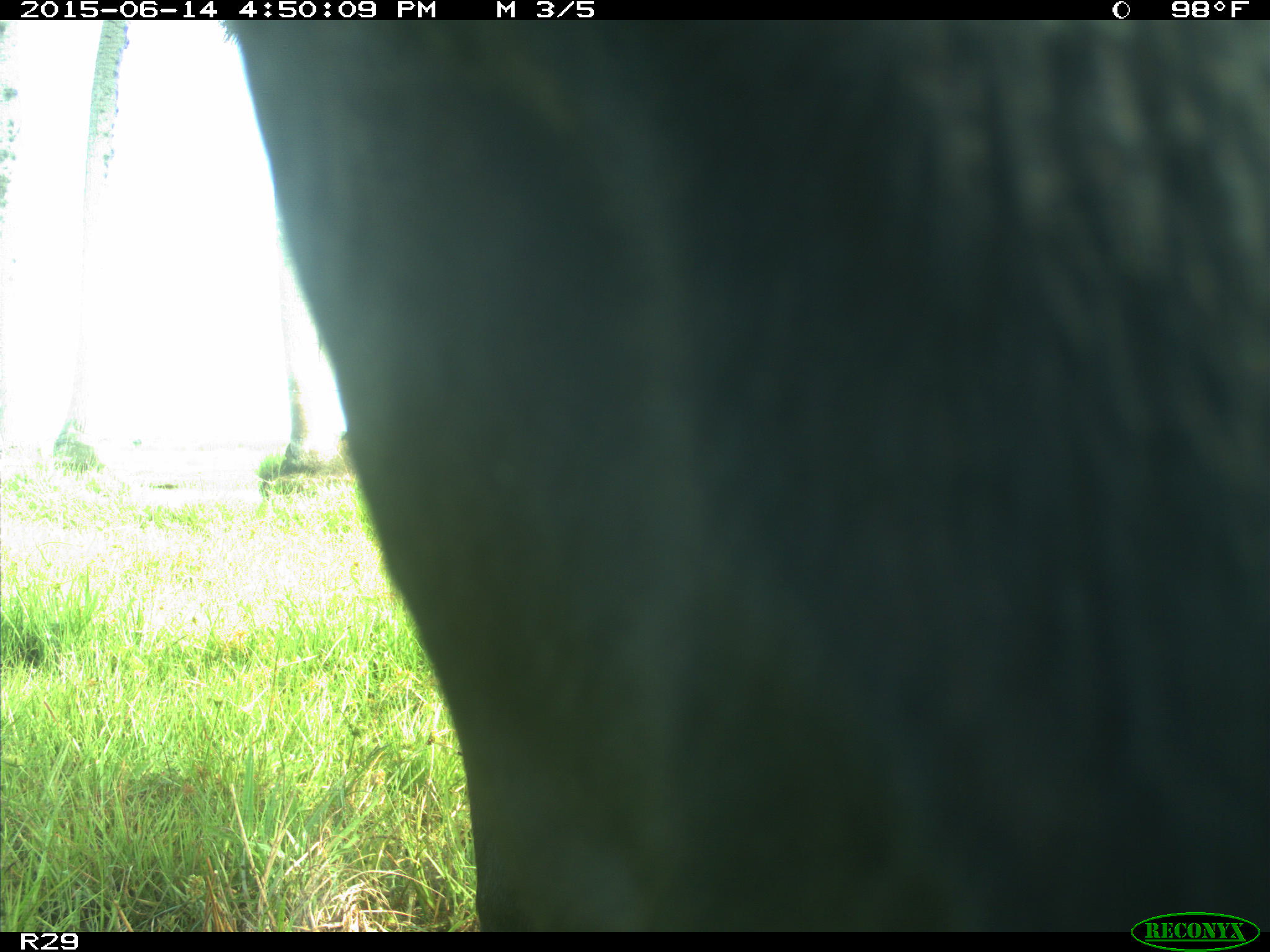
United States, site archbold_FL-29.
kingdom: Animalia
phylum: Chordata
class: Mammalia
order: Artiodactyla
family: Bovidae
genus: Bos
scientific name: Bos taurus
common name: domestic cow